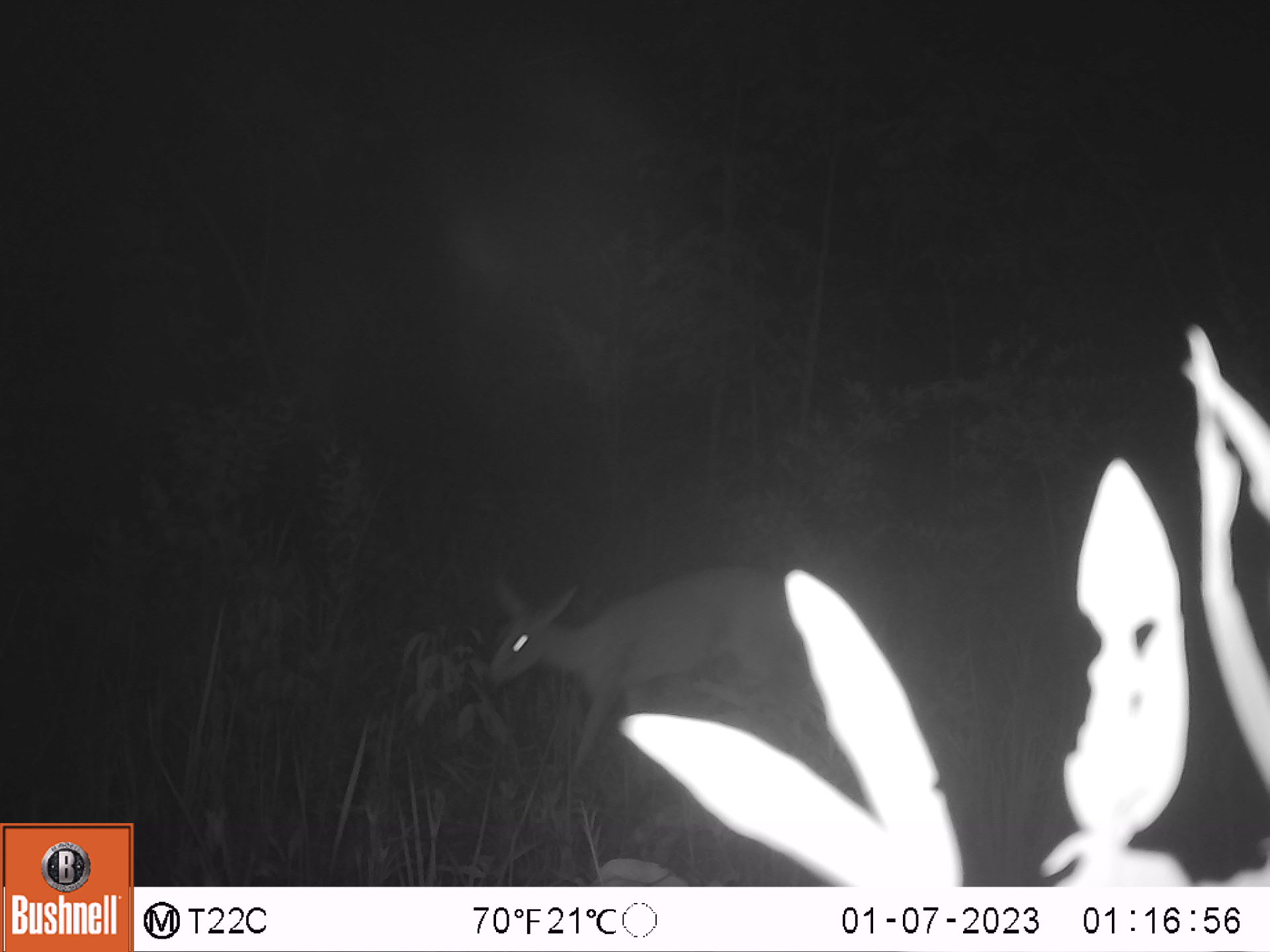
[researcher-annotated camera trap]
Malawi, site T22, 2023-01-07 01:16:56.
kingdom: Animalia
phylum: Chordata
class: Mammalia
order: Artiodactyla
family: Bovidae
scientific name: Antilopinae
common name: small antelope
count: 1